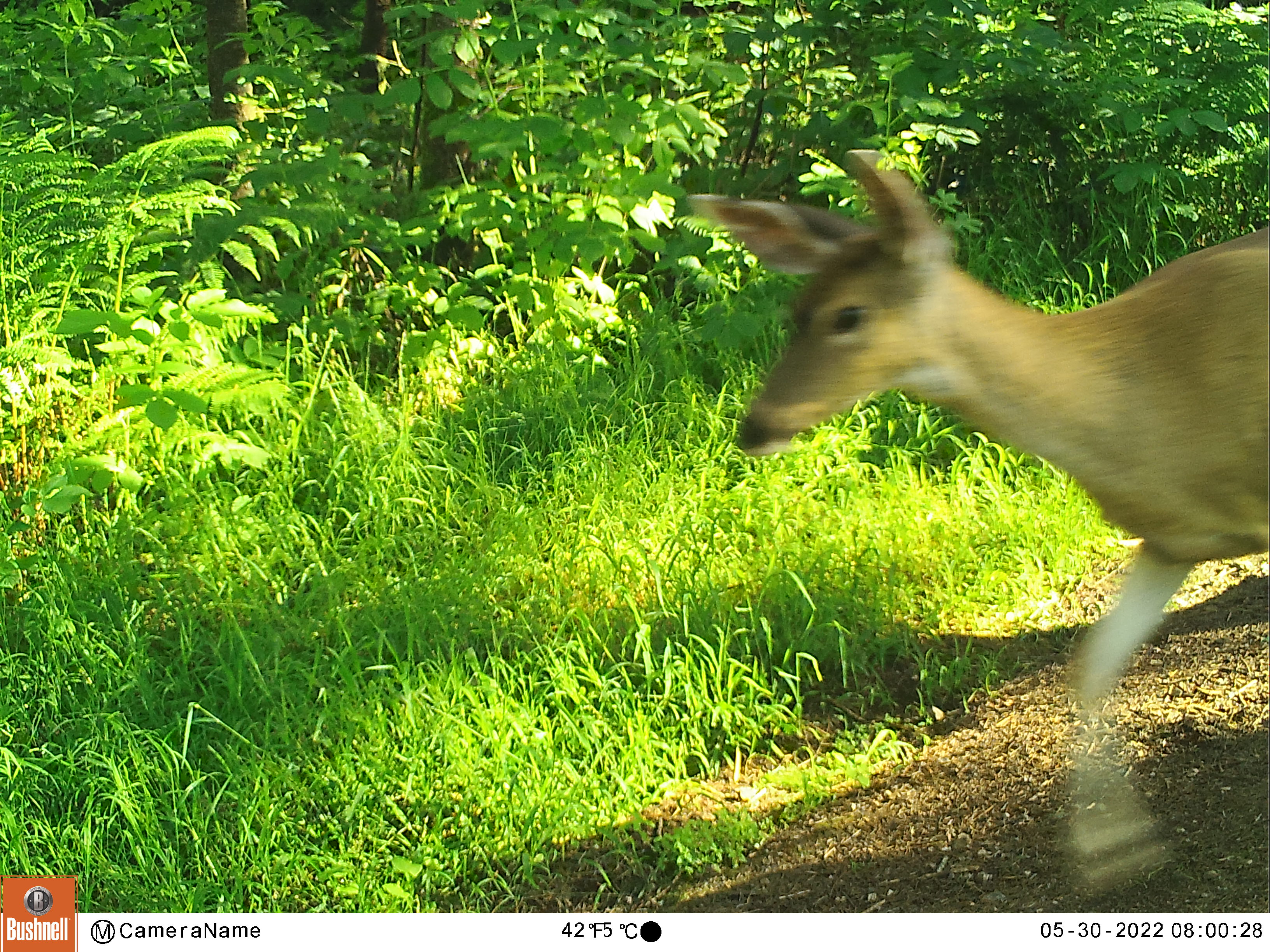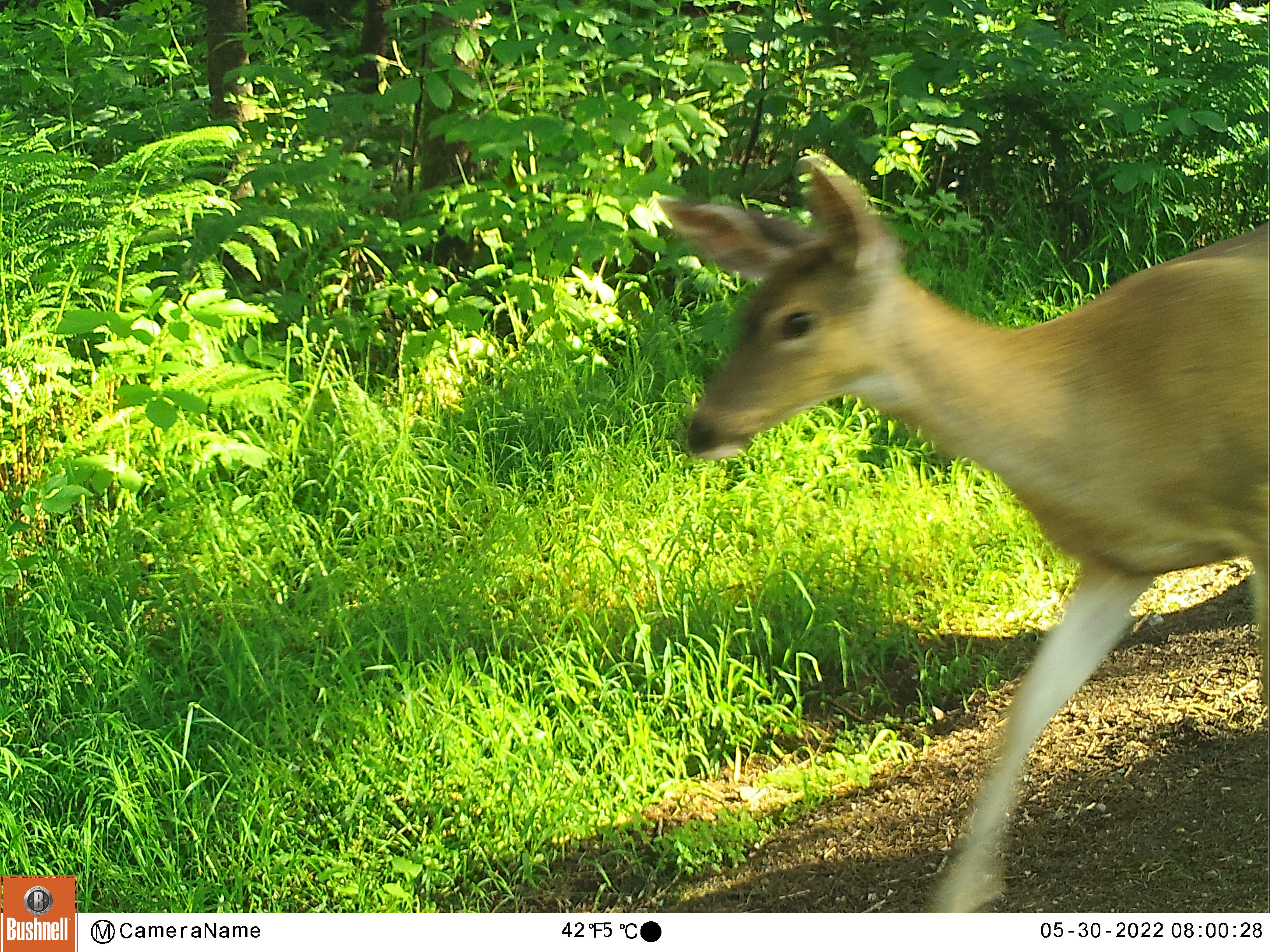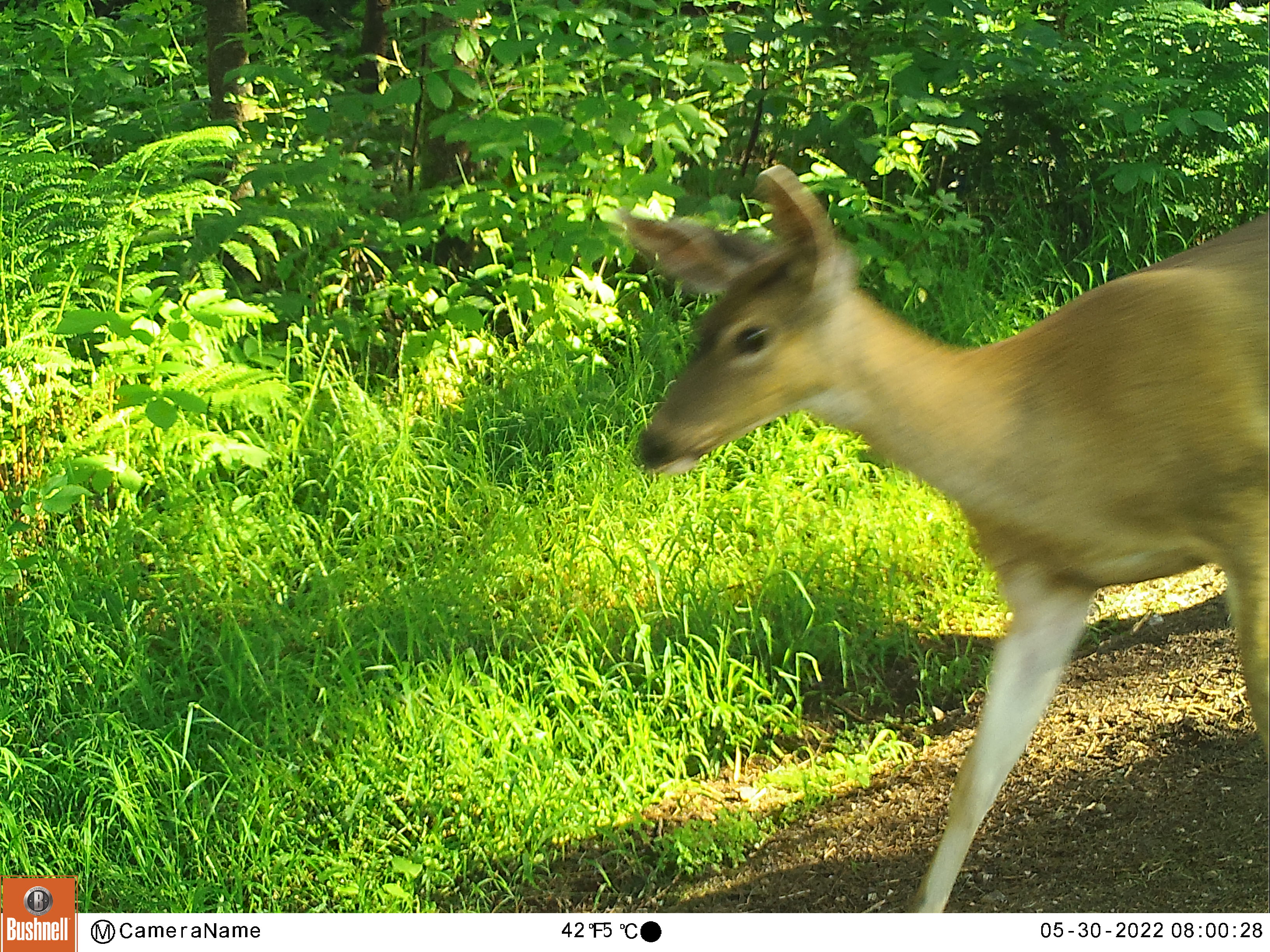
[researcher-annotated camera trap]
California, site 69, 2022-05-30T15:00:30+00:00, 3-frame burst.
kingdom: Animalia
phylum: Chordata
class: Mammalia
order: Artiodactyla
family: Cervidae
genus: Odocoileus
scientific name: Odocoileus hemionus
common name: mule deer